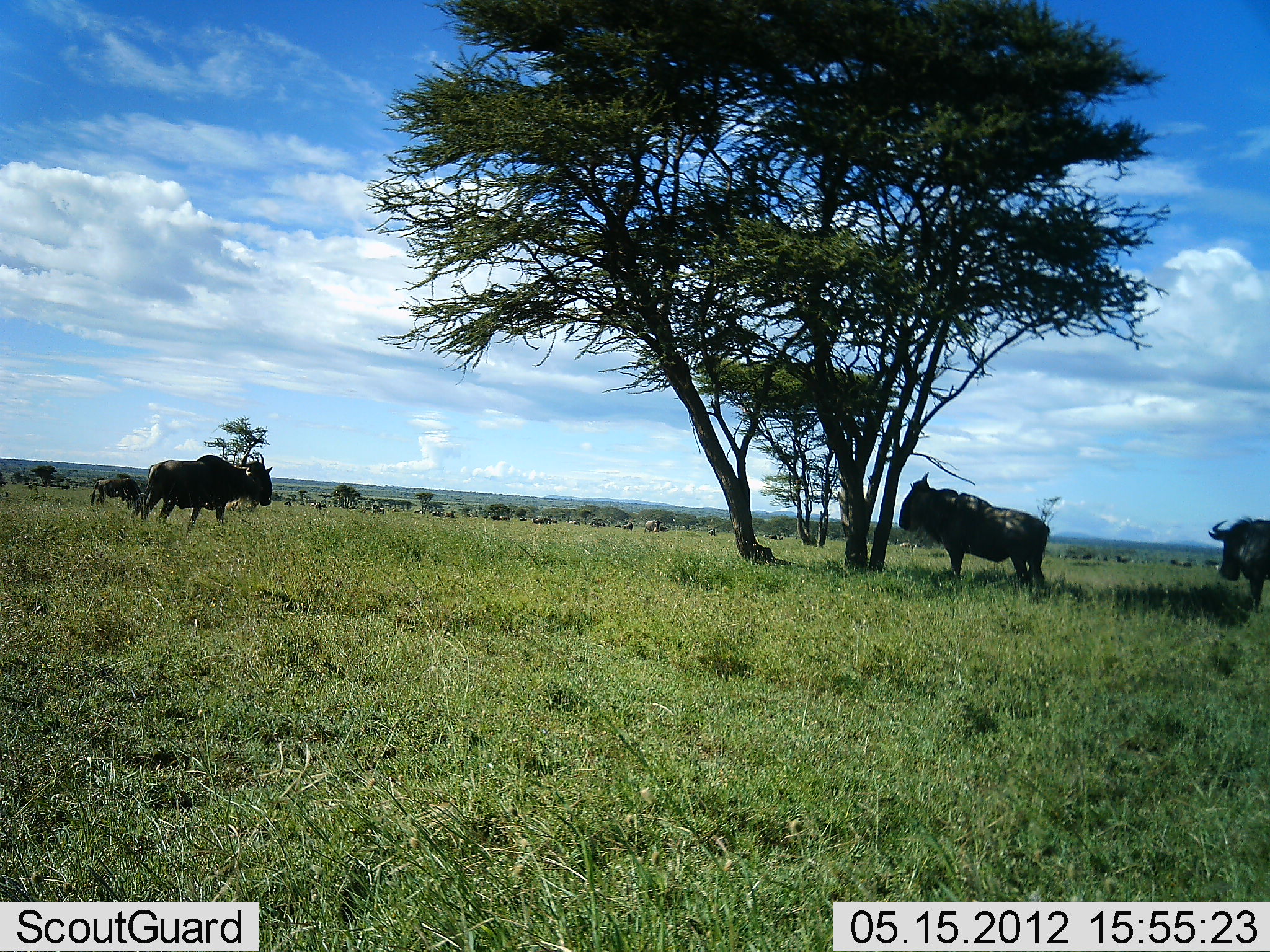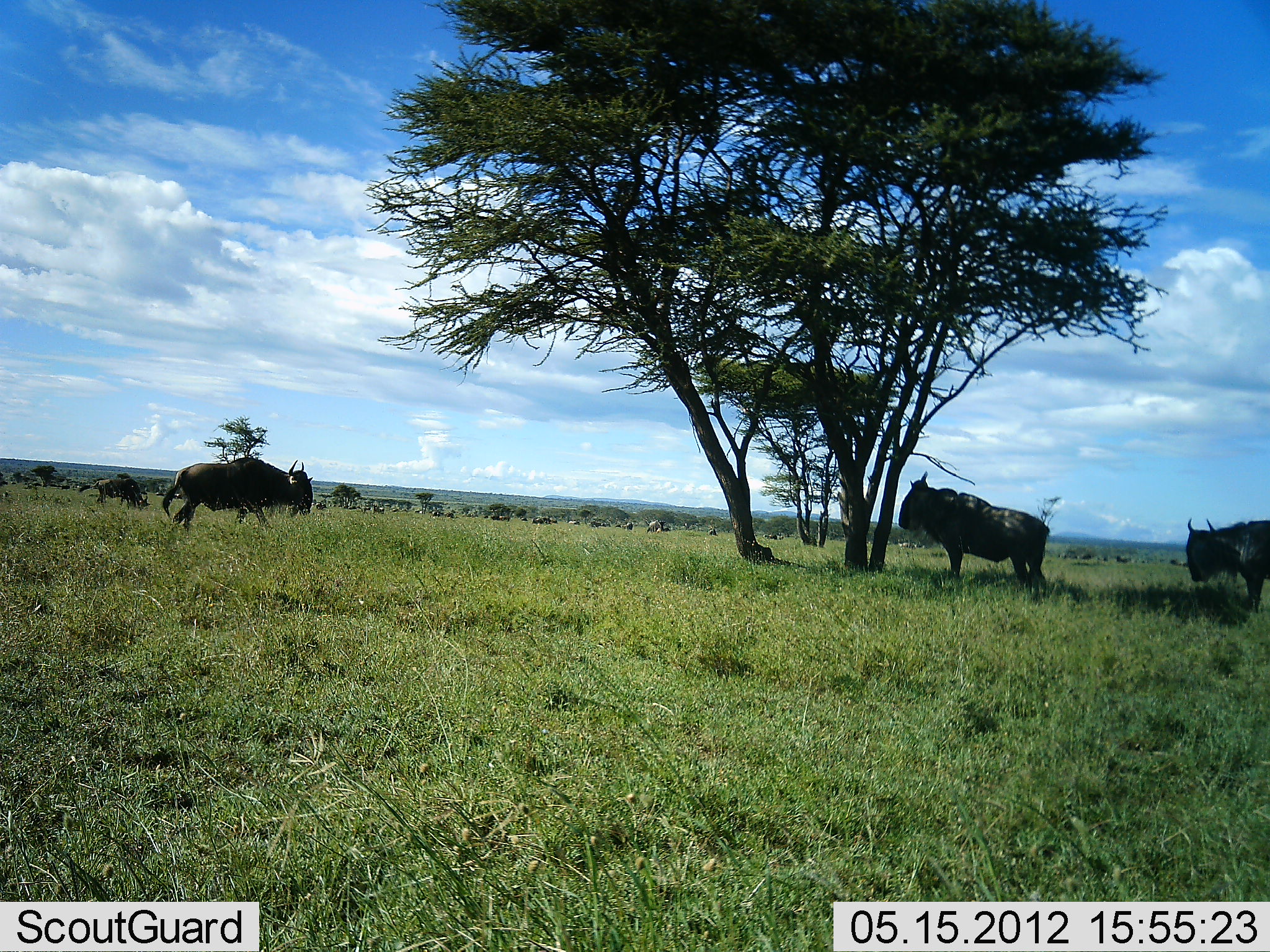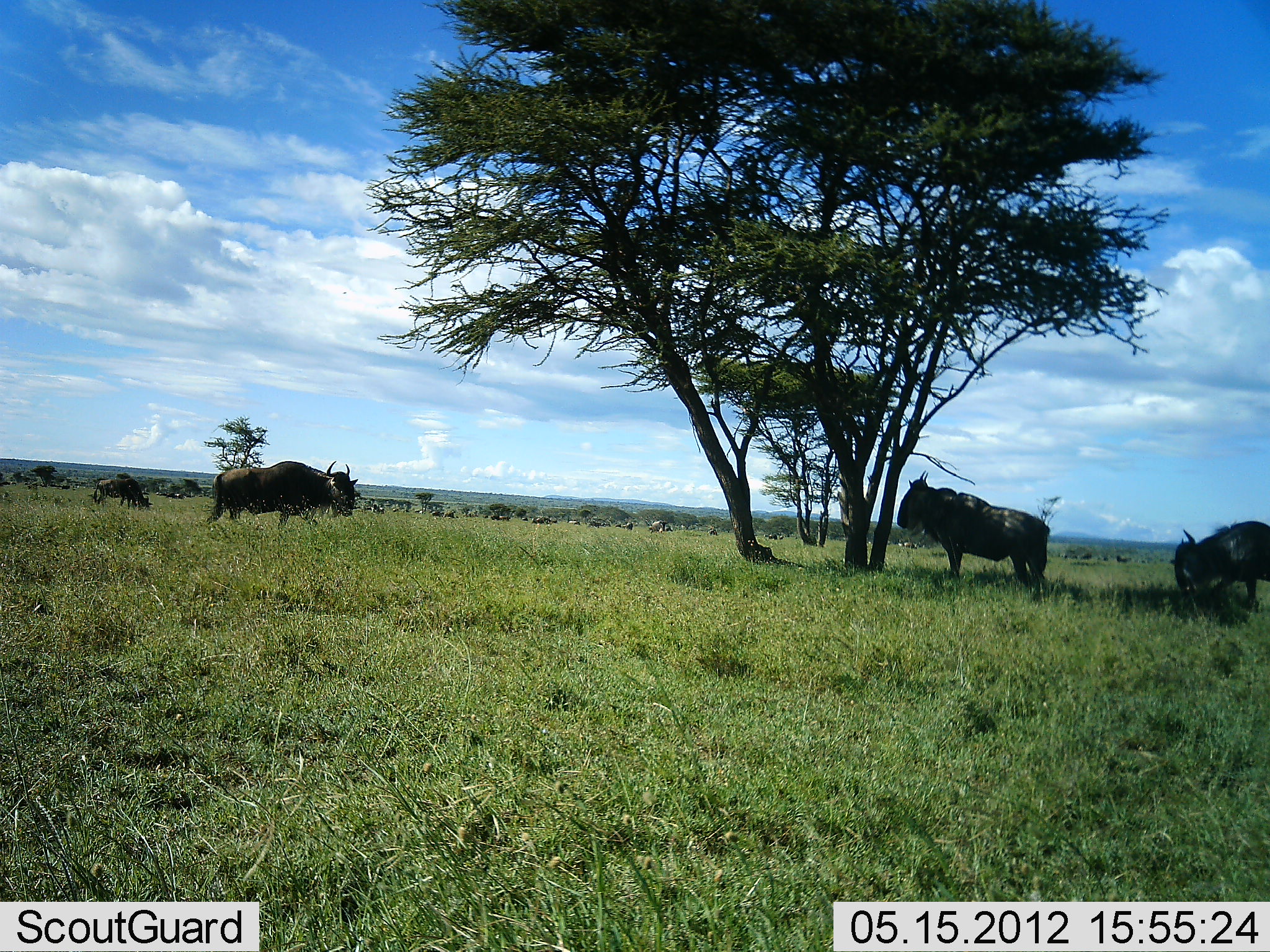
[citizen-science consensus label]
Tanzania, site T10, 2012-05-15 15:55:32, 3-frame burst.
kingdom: Animalia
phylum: Chordata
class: Mammalia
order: Artiodactyla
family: Bovidae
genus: Connochaetes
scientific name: Connochaetes taurinus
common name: blue wildebeest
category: wildebeest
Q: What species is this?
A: Wildebeest (blue wildebeest) (Connochaetes taurinus).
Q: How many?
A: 11-50.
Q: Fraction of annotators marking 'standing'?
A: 90%.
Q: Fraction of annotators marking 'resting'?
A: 10%.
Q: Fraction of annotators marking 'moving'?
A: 90%.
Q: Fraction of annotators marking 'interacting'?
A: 0%.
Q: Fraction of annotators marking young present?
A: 0%.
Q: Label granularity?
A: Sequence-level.